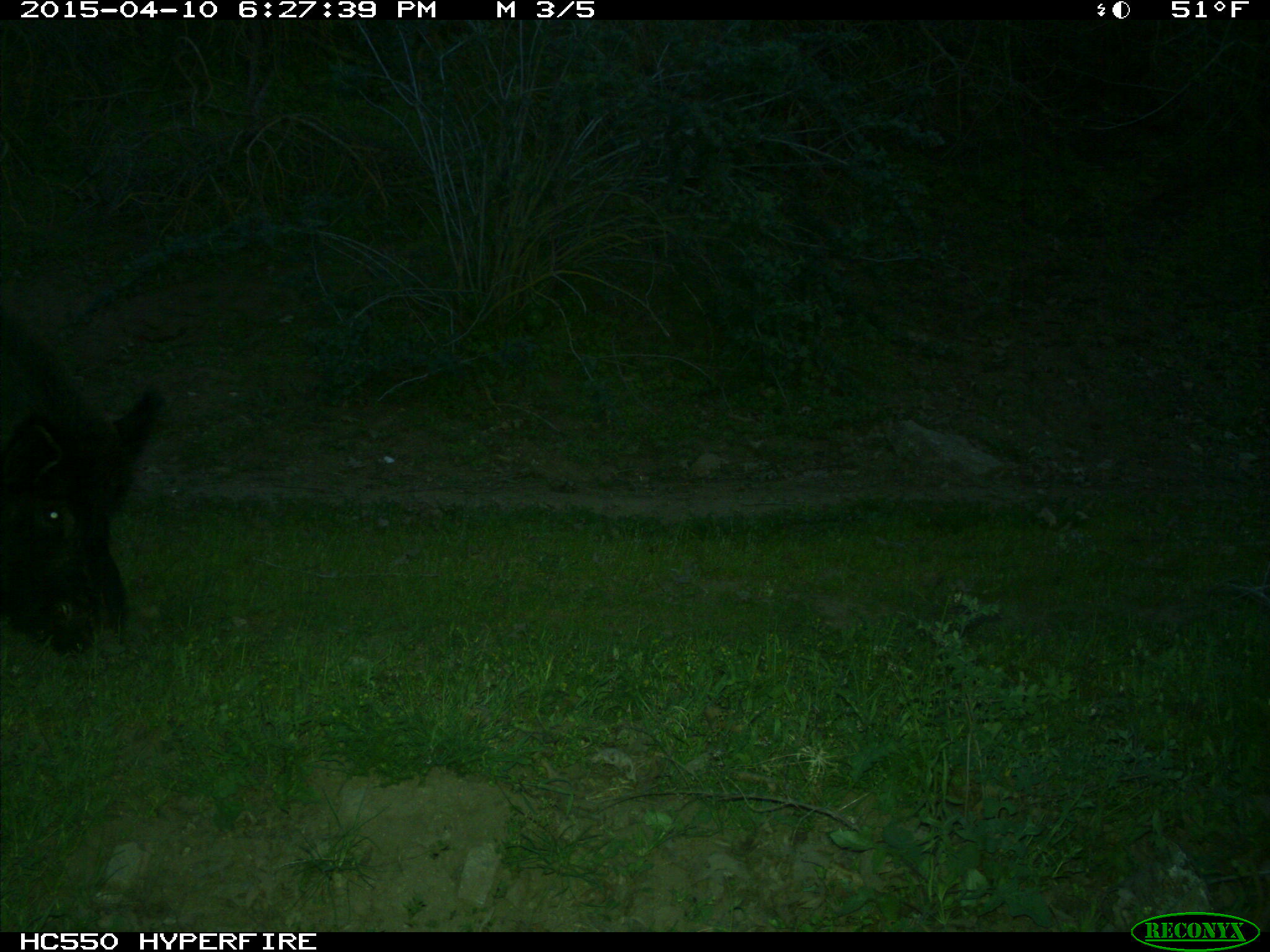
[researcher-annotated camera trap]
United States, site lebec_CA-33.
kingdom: Animalia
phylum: Chordata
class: Mammalia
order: Artiodactyla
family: Suidae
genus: Sus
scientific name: Sus scrofa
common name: wild boar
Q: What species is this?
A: Sus scrofa (wild boar).